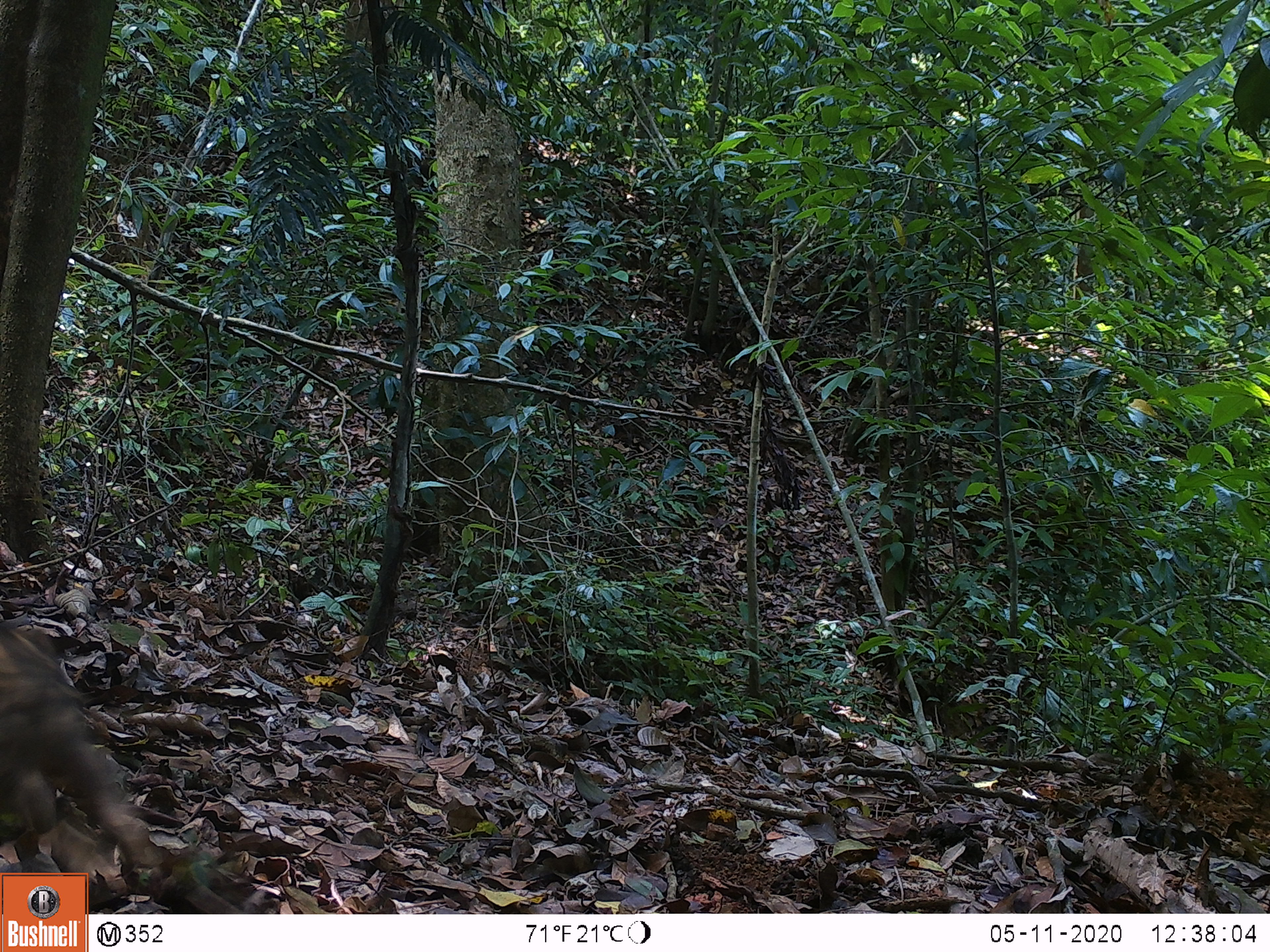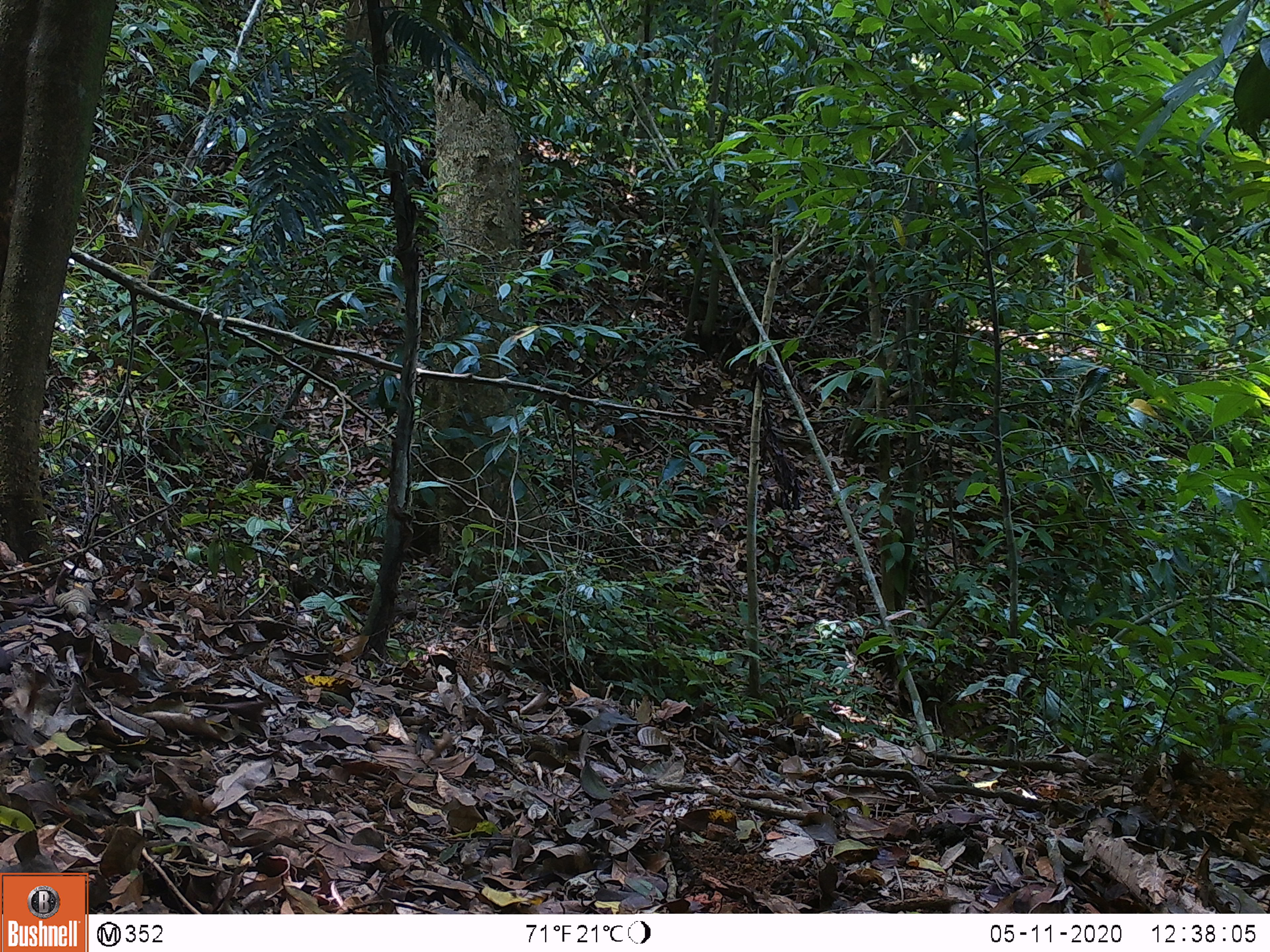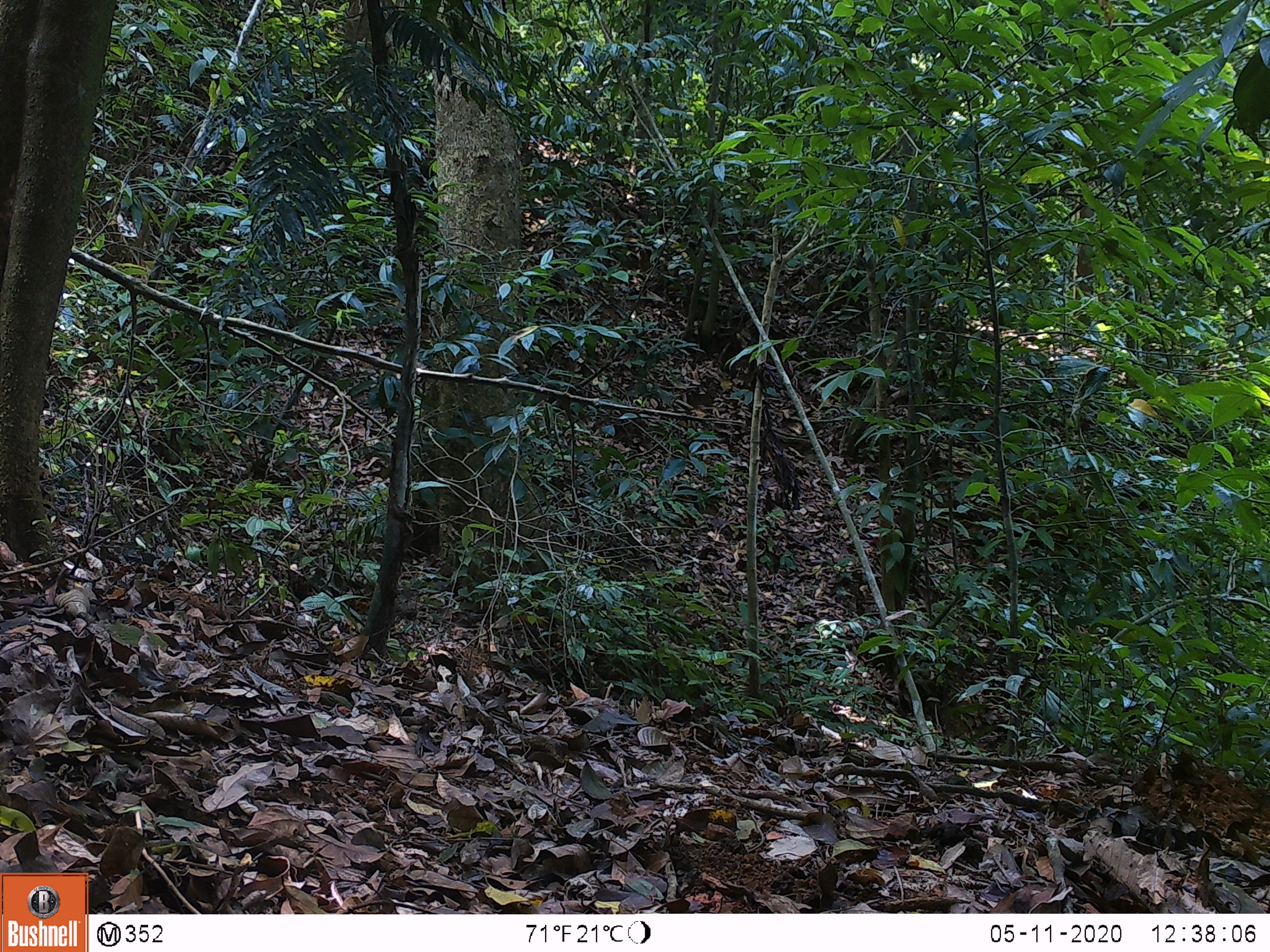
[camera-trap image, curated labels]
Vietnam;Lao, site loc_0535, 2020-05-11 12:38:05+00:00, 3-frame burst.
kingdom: Animalia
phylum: Chordata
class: Mammalia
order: Artiodactyla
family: Suidae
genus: Sus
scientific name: Sus scrofa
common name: eurasian wild pig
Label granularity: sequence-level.